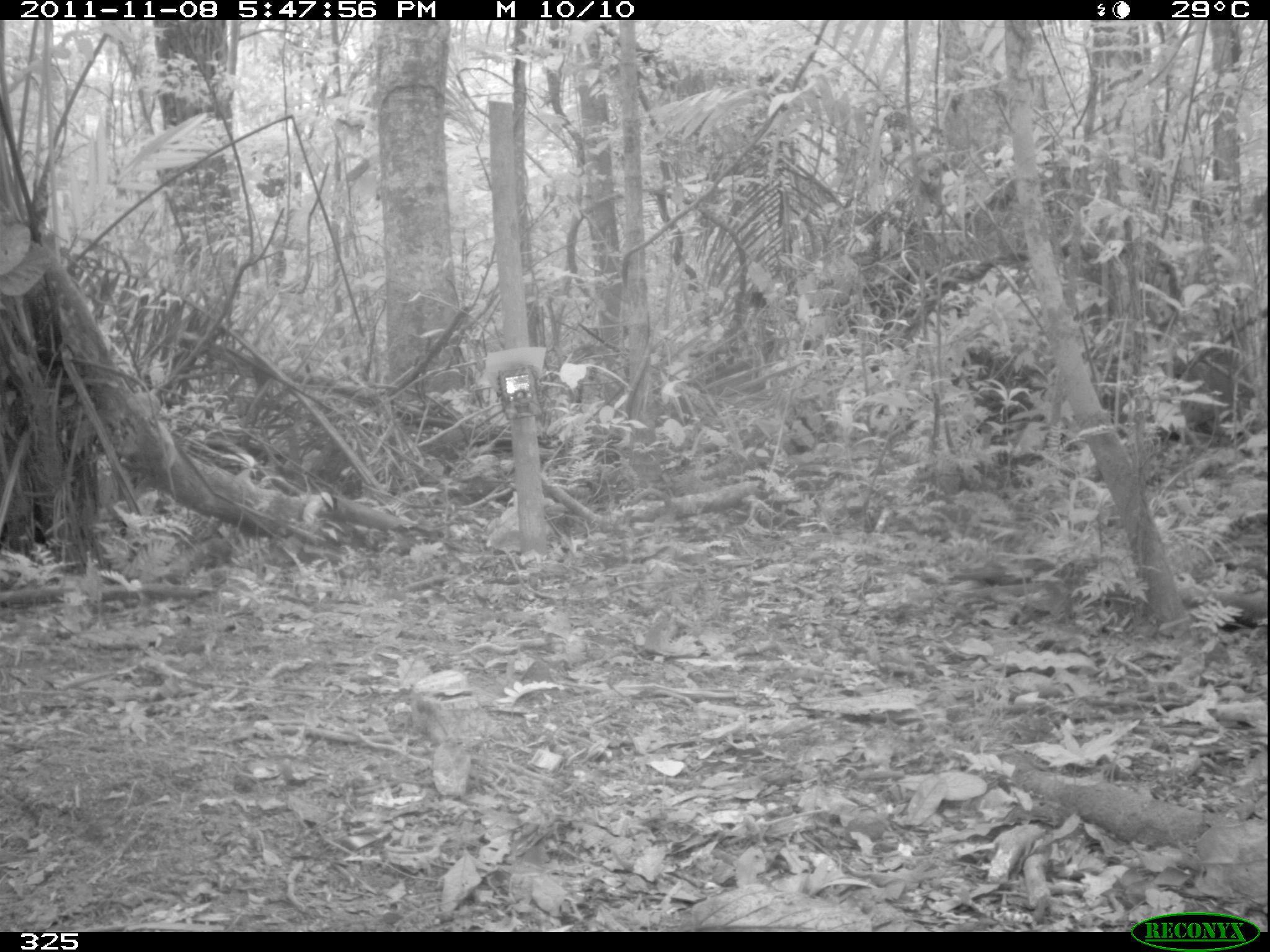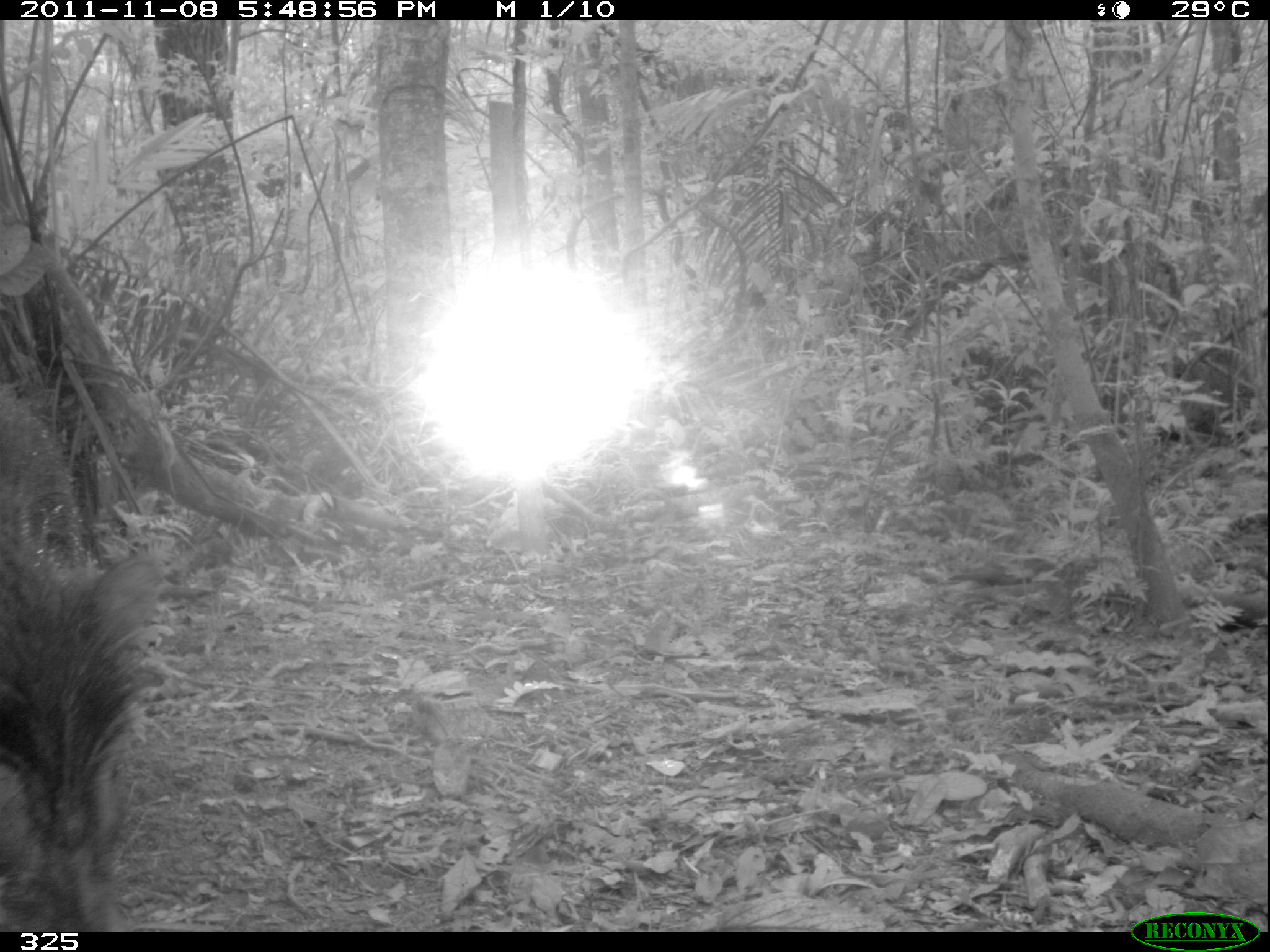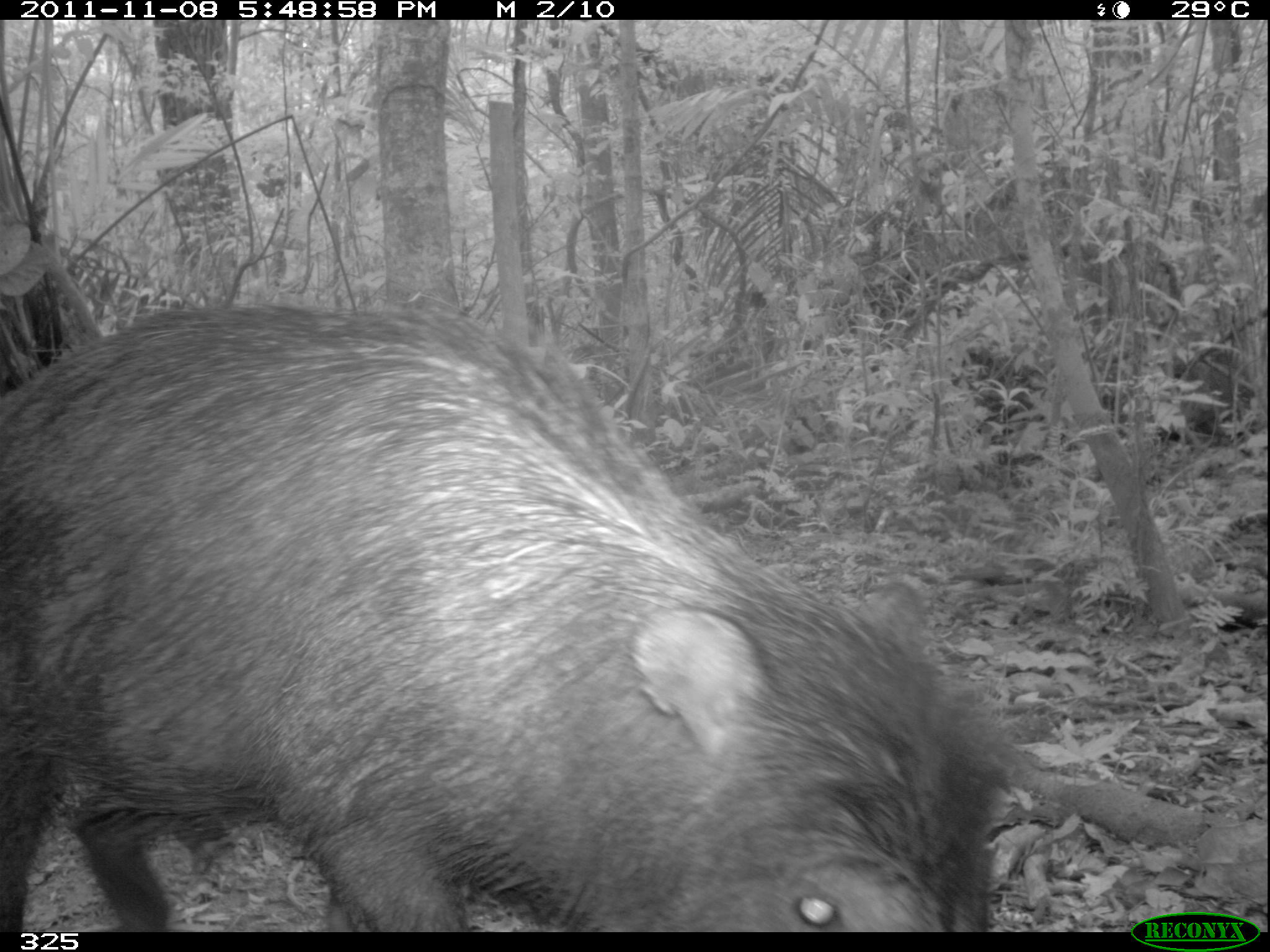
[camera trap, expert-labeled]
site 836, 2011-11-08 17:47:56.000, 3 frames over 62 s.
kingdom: Animalia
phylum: Chordata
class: Mammalia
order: Artiodactyla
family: Tayassuidae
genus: Tayassu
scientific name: Tayassu pecari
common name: white-lipped peccary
Tayassu pecari (white-lipped peccary).